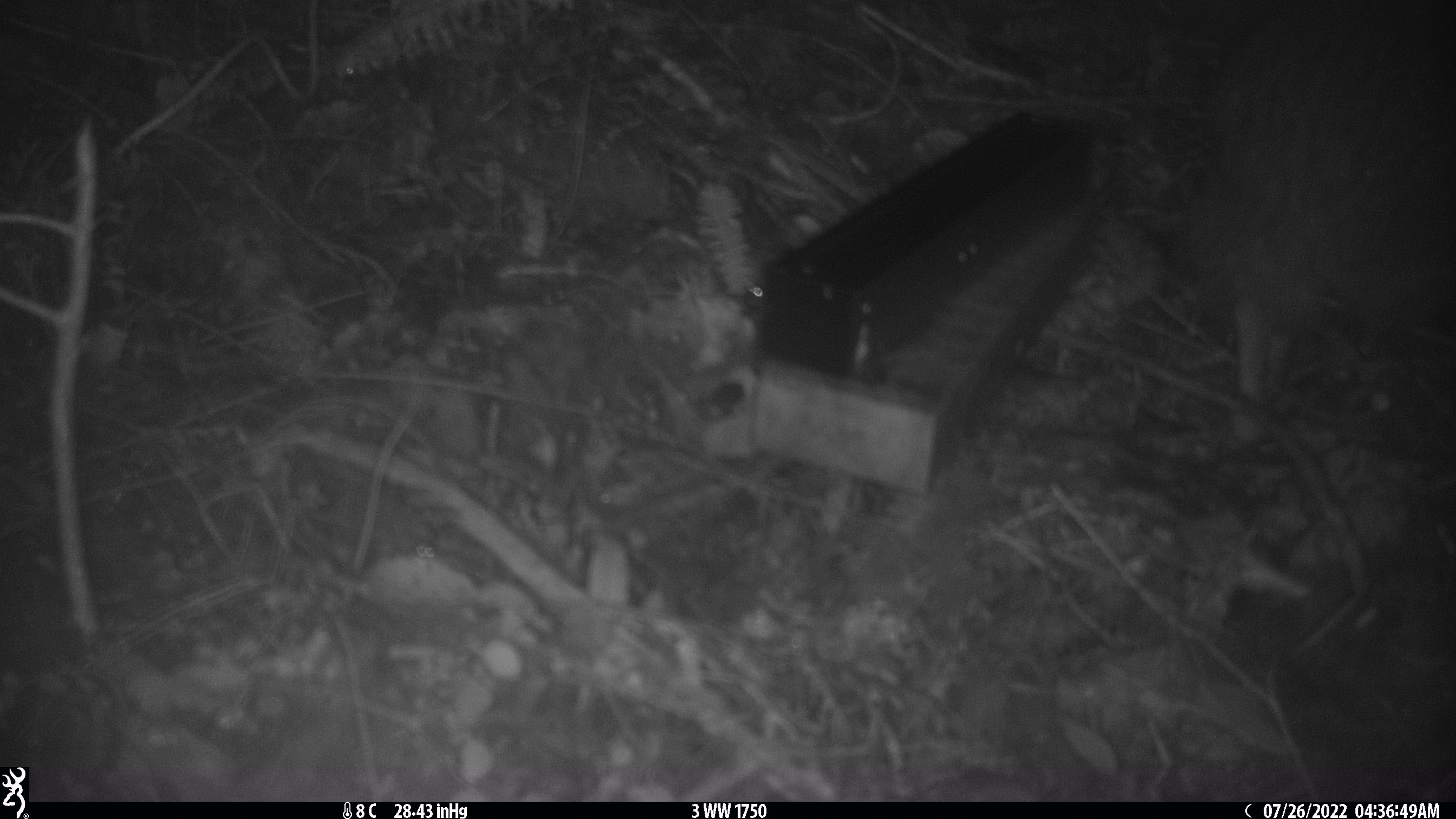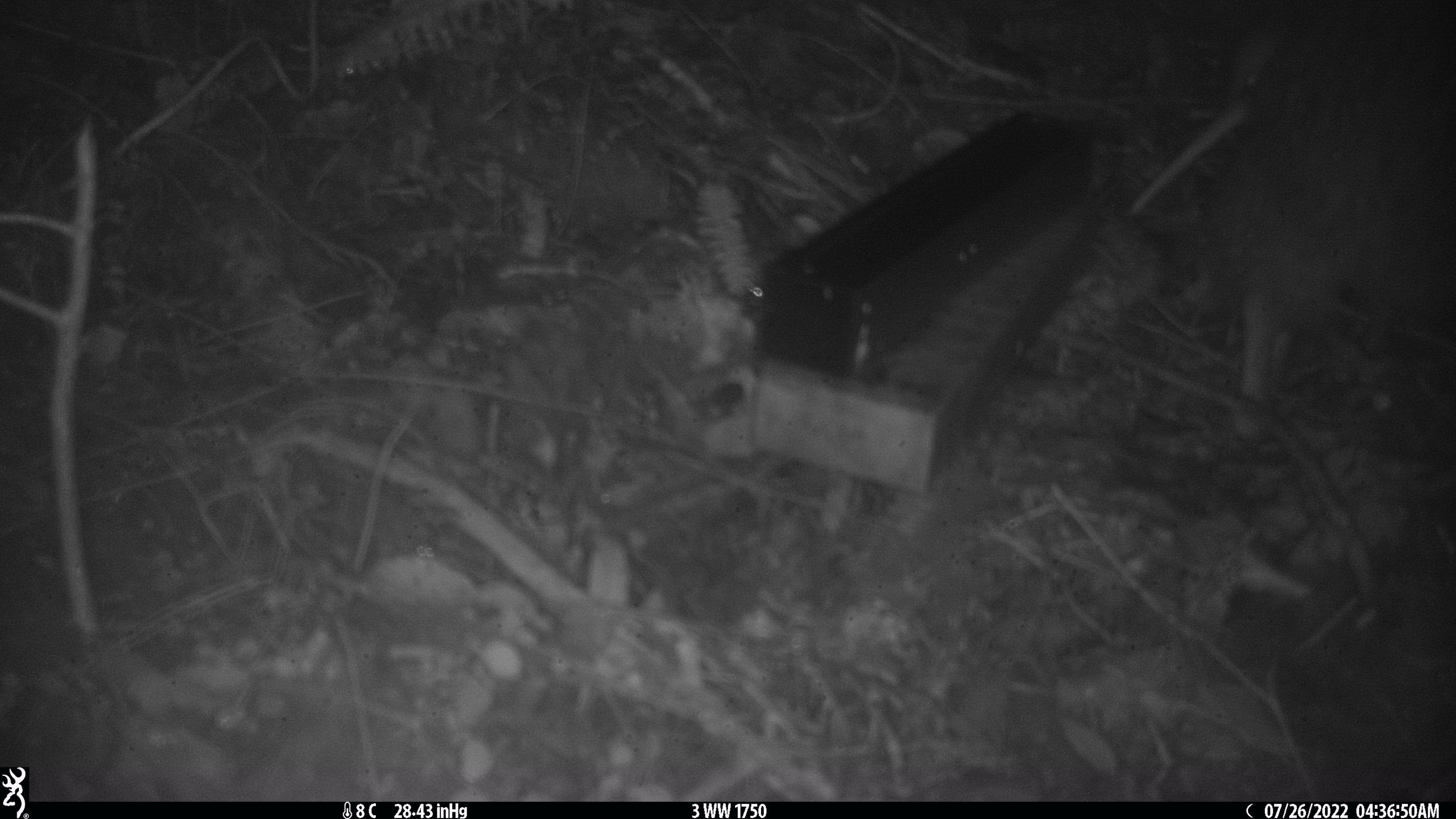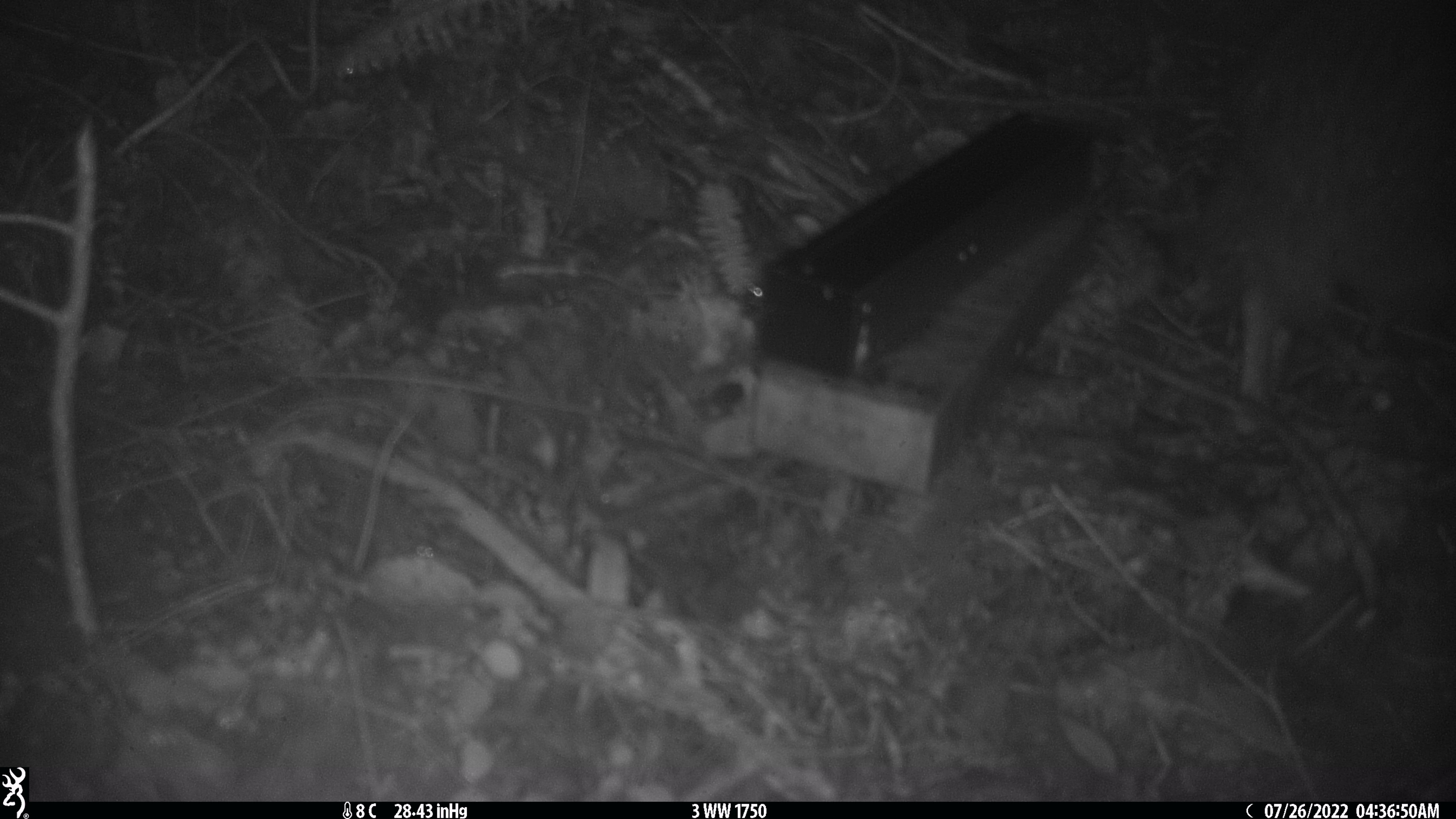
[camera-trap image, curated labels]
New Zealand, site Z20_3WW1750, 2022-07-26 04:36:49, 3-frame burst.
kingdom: Animalia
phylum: Chordata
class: Aves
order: Apterygiformes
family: Apterygidae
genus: Apteryx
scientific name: Apteryx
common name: kiwi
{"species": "kiwi (Apteryx)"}